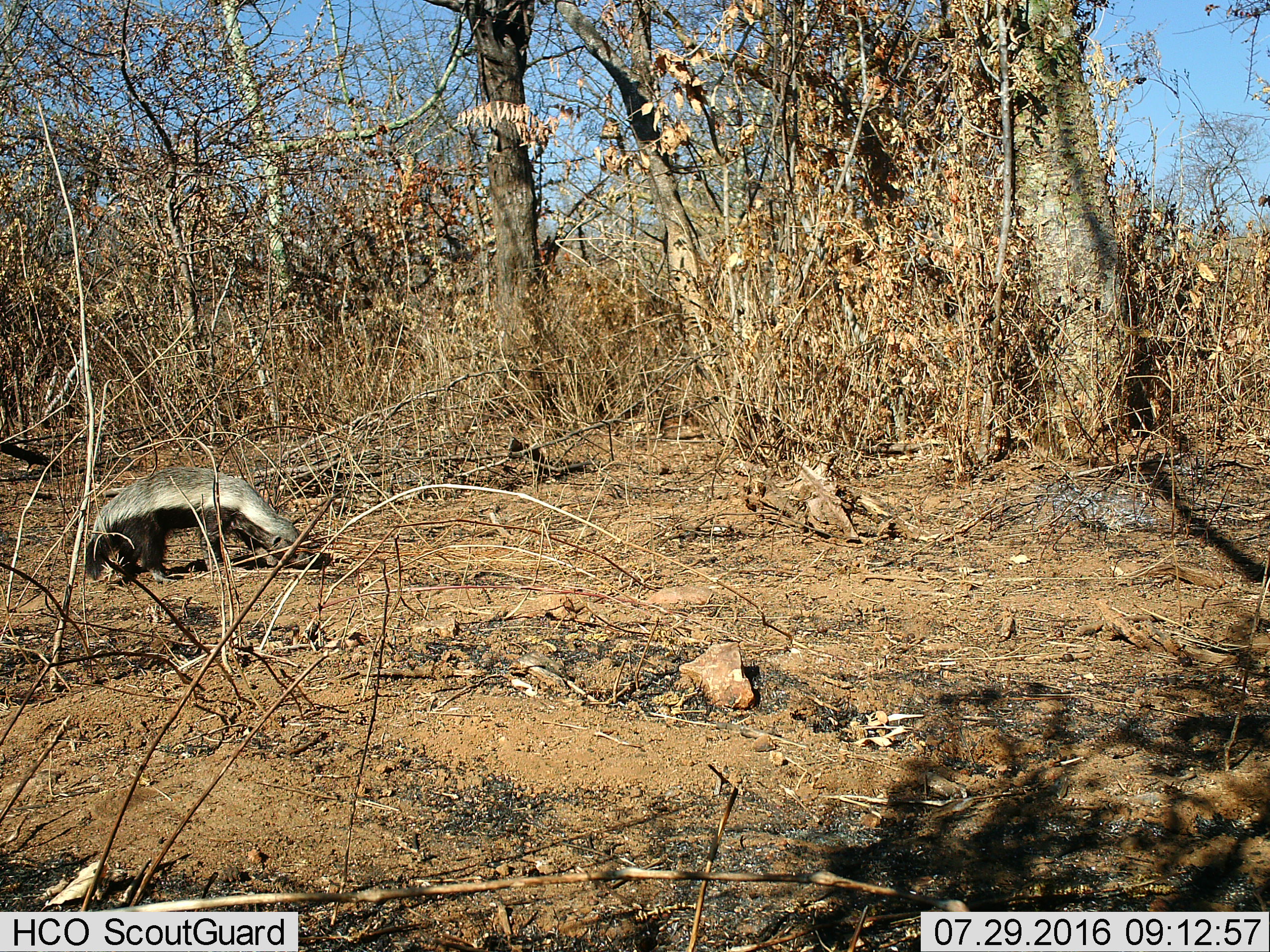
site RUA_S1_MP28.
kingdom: Animalia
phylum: Chordata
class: Mammalia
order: Carnivora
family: Mustelidae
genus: Mellivora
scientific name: Mellivora capensis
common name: honey badger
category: honeybadger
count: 1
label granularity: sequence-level